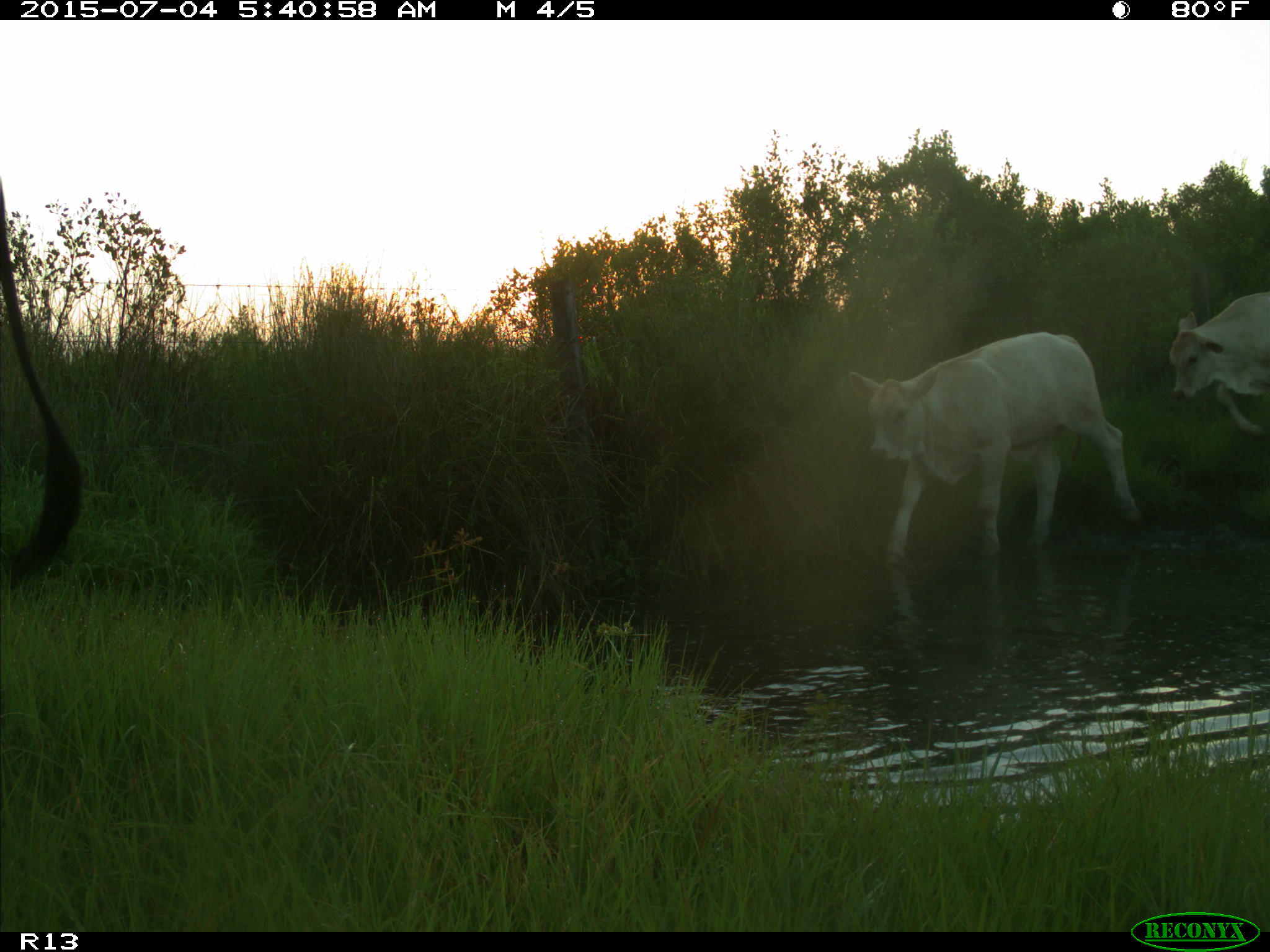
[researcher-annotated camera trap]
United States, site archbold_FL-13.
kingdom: Animalia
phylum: Chordata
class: Mammalia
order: Artiodactyla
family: Bovidae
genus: Bos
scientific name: Bos taurus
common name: domestic cow